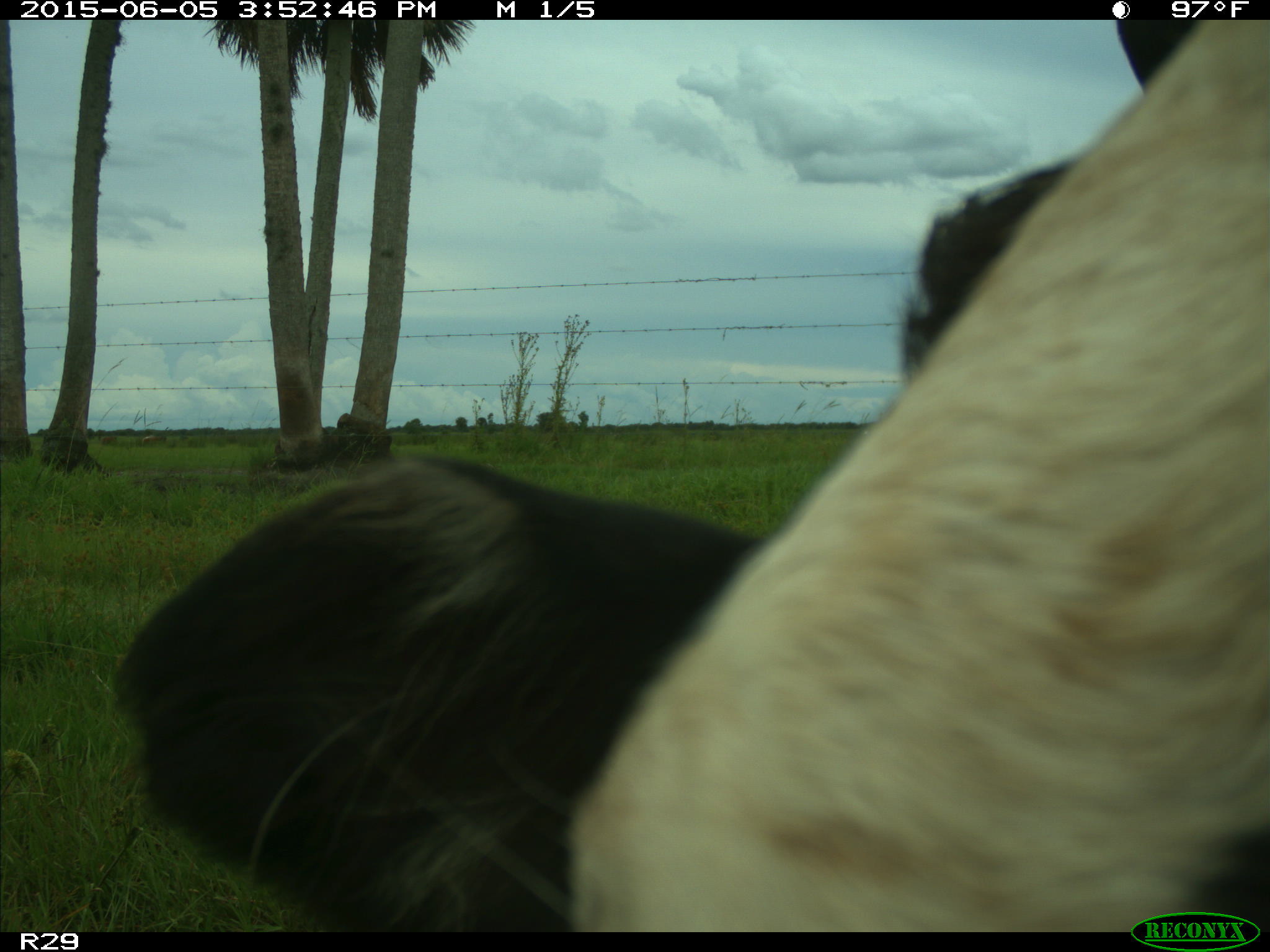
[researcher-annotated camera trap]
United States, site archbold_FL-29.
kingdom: Animalia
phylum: Chordata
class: Mammalia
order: Artiodactyla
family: Bovidae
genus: Bos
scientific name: Bos taurus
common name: domestic cow